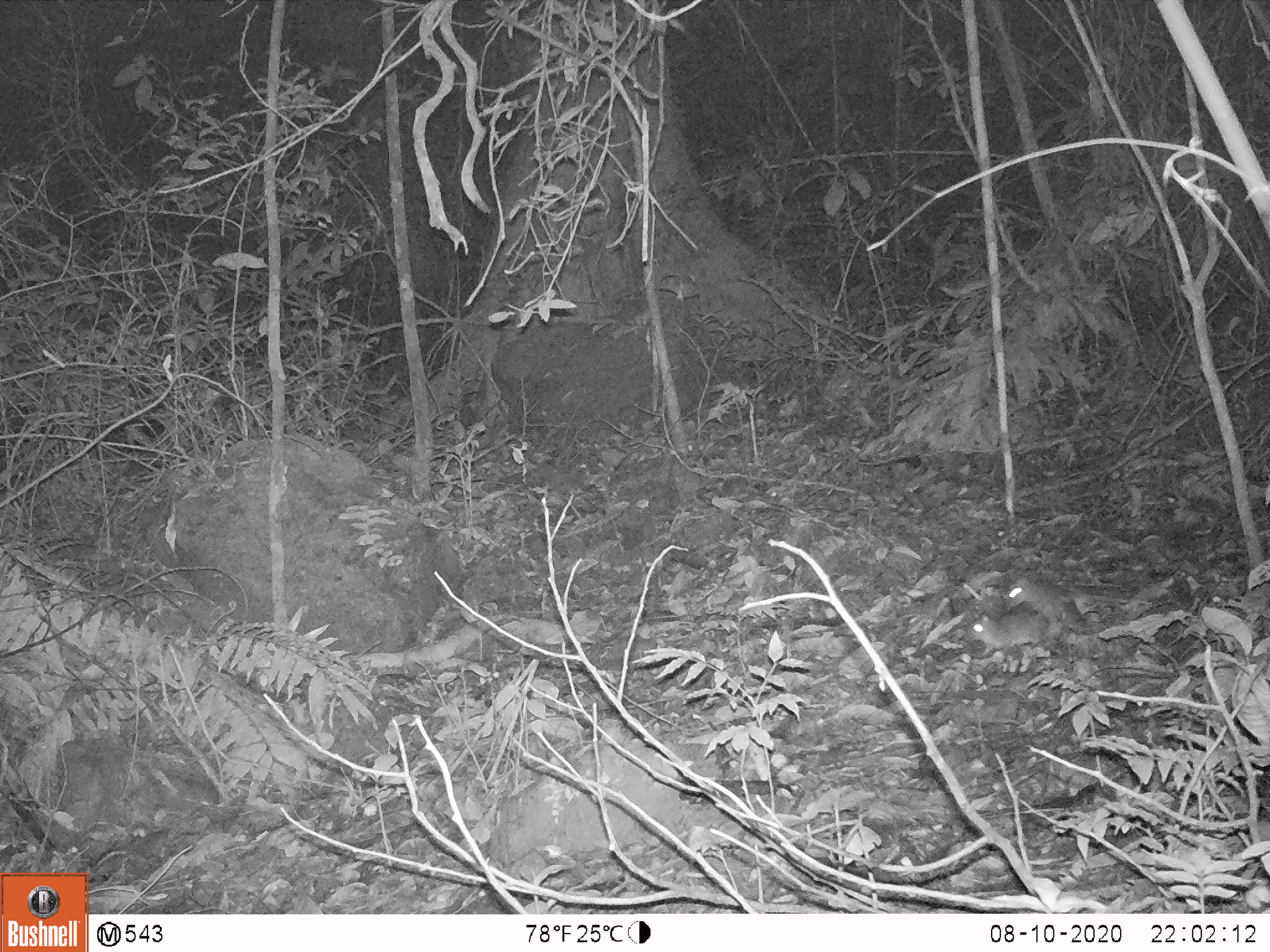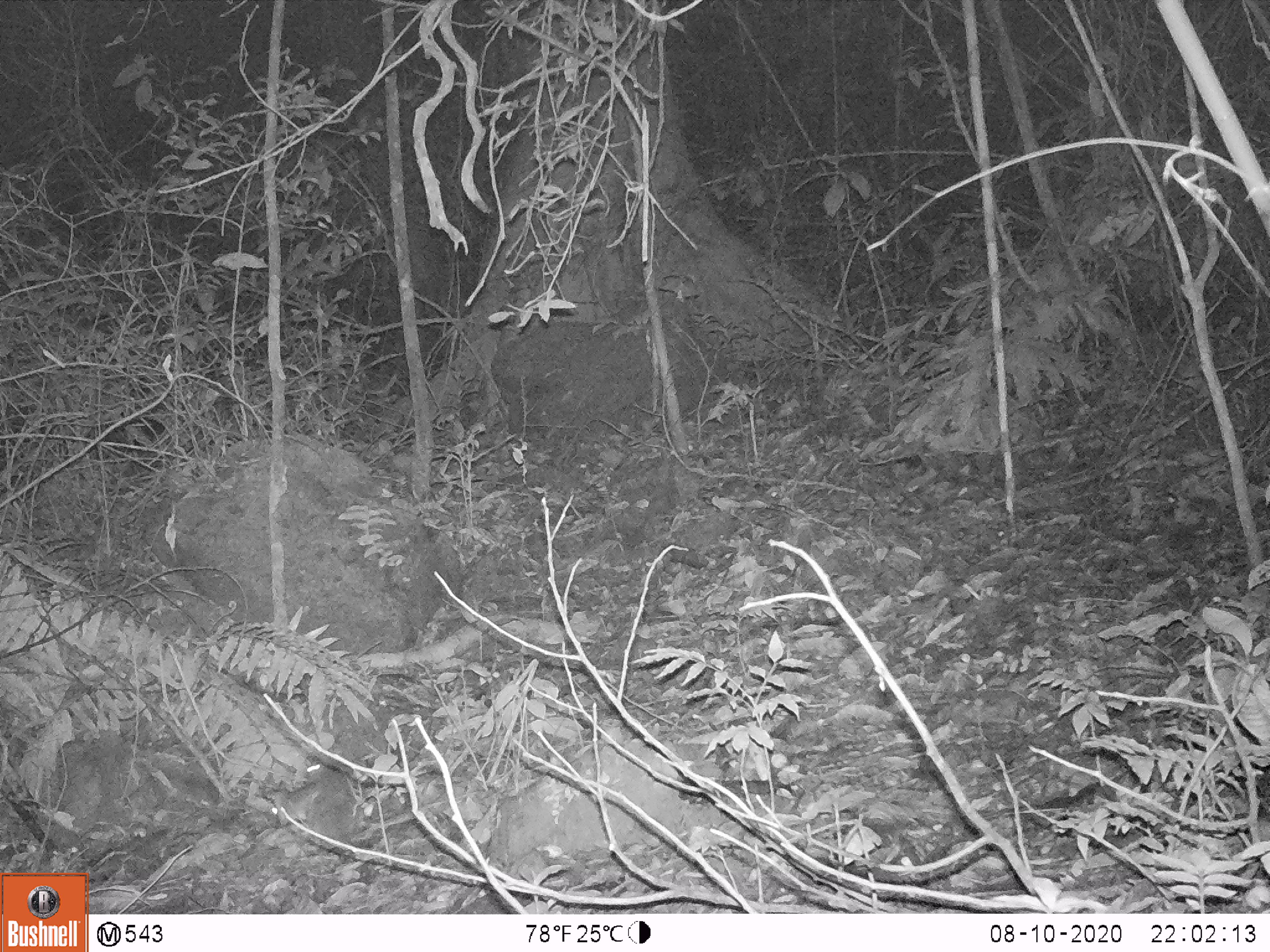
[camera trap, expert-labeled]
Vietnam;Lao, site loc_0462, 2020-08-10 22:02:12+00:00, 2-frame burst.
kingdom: Animalia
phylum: Chordata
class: Mammalia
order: Rodentia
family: Muridae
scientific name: Muridae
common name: old-world mice and rats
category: unidentified murid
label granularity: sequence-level